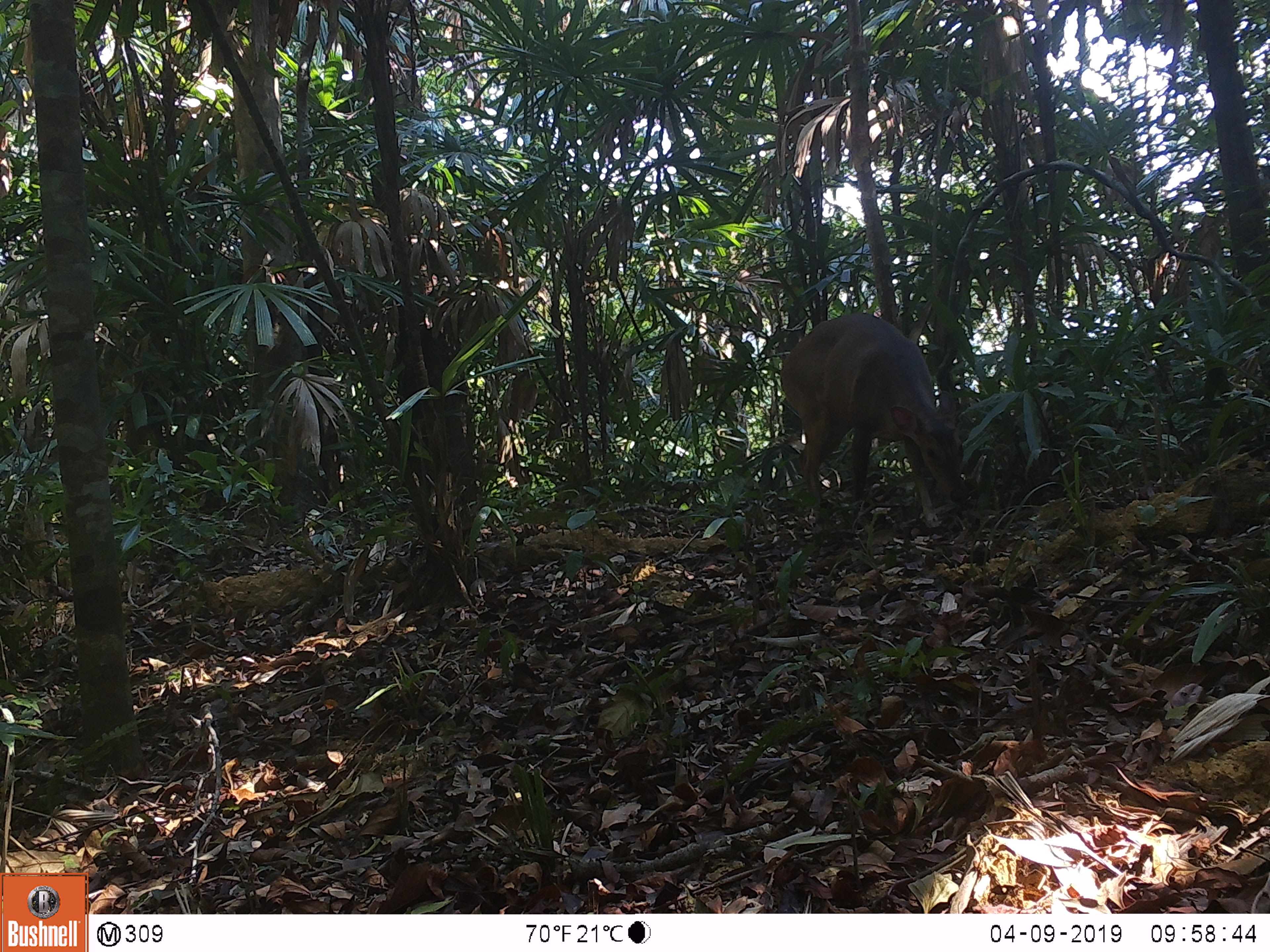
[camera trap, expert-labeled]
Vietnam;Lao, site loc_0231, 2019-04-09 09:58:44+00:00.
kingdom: Animalia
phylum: Chordata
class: Mammalia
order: Artiodactyla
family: Cervidae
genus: Muntiacus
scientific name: Muntiacus vuquangensis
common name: large-antlered muntjac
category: large antlered muntjac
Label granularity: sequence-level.